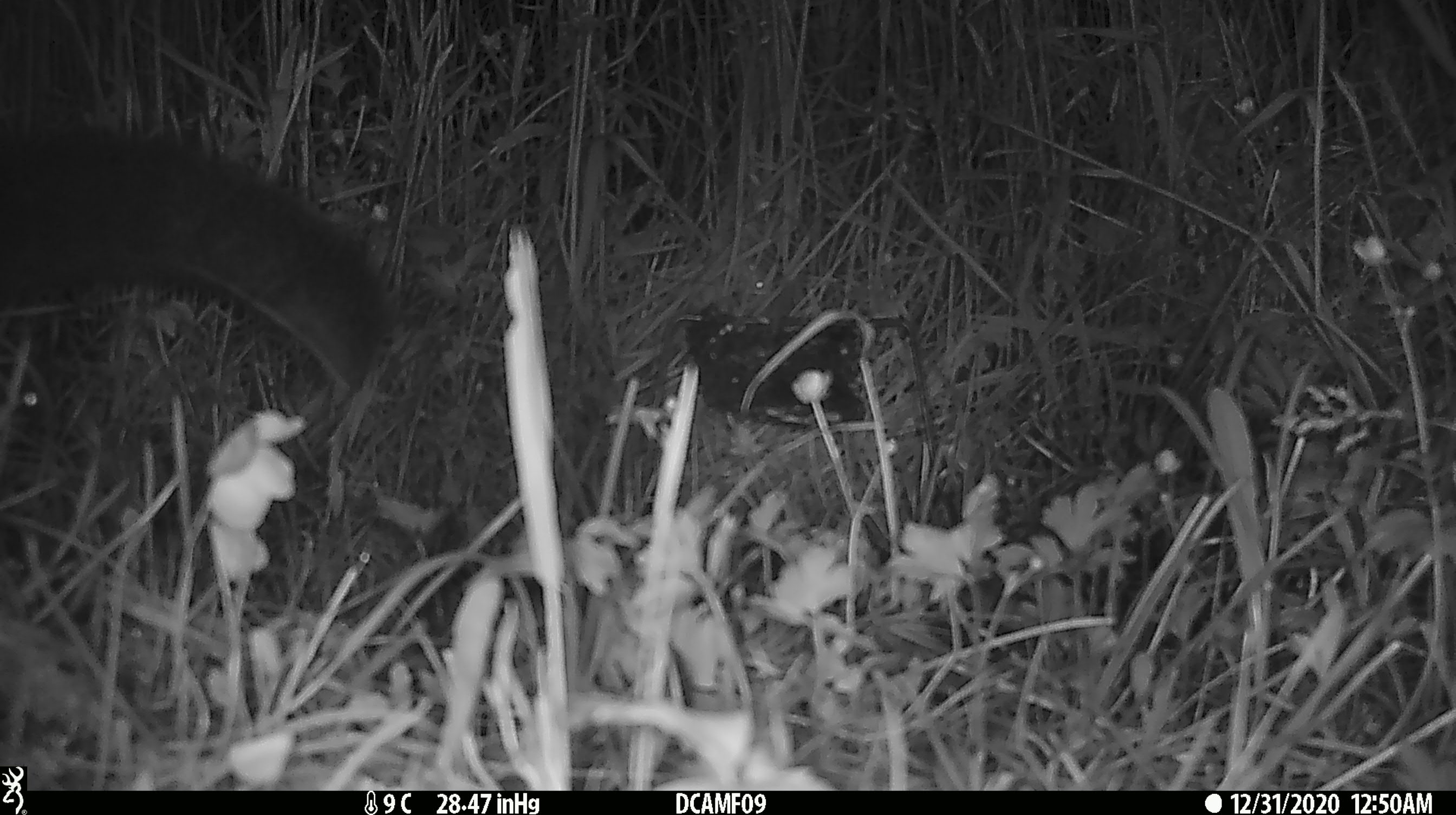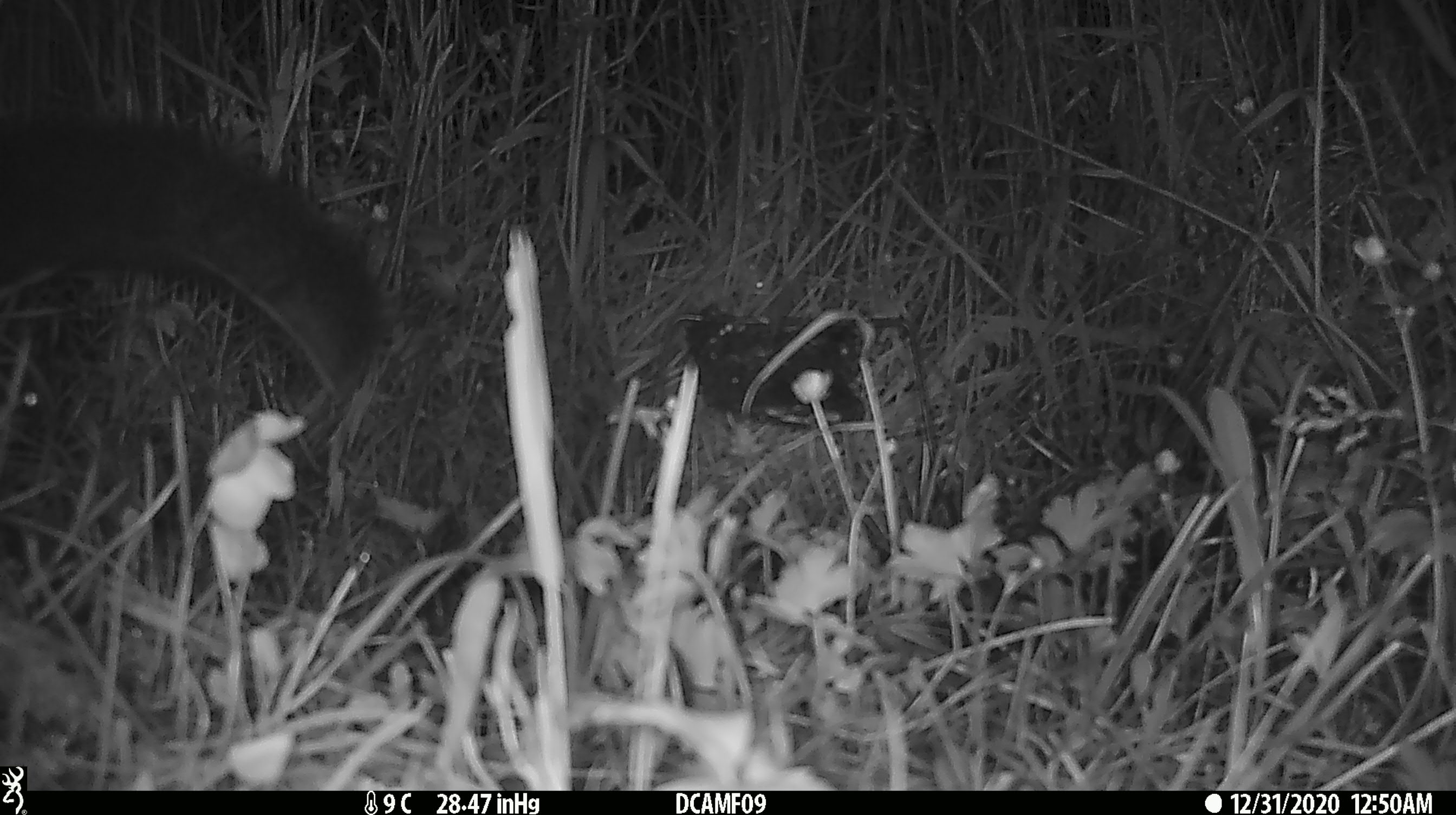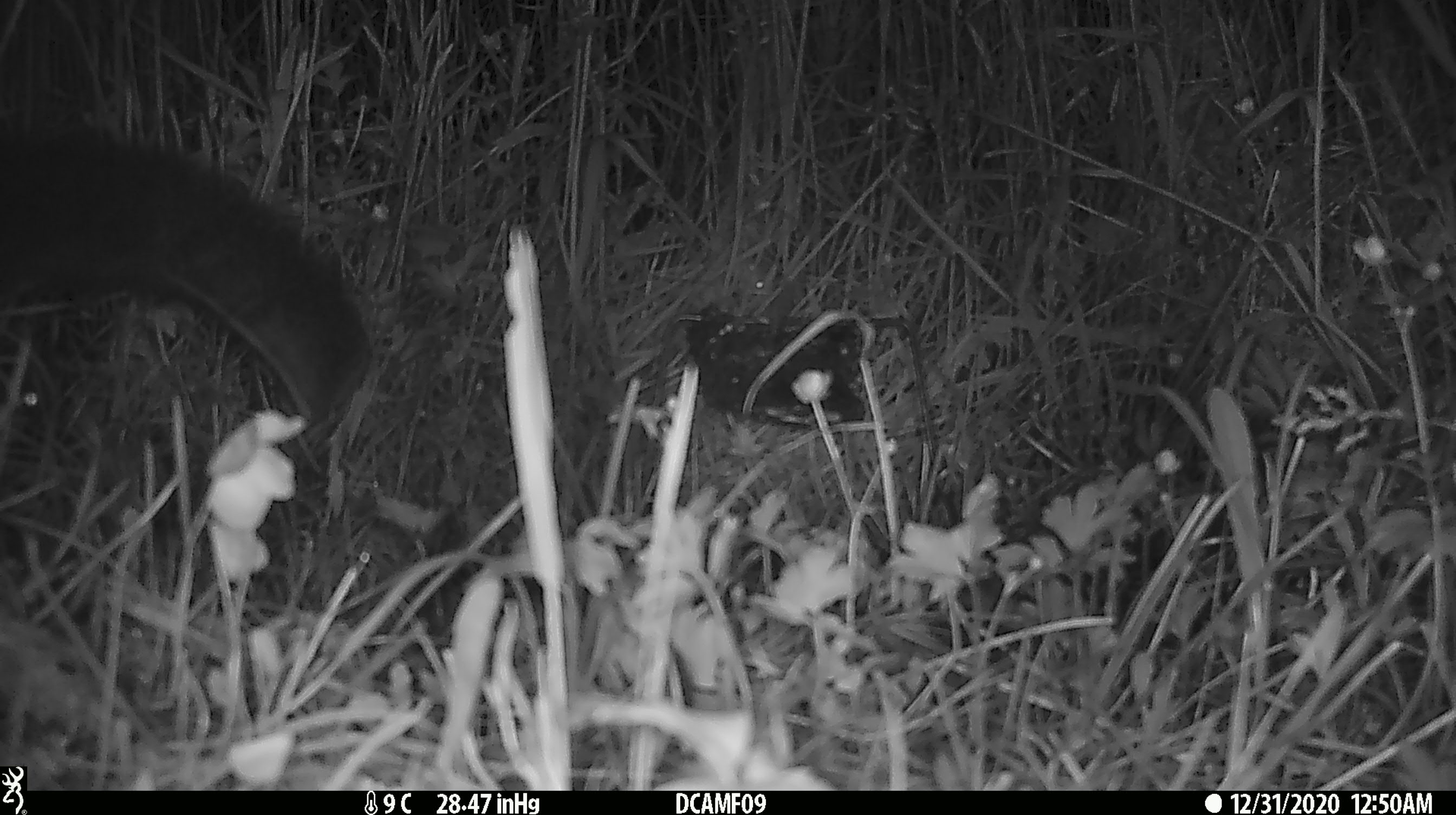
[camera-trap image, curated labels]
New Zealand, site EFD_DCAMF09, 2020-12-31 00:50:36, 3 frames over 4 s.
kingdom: Animalia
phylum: Chordata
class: Mammalia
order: Diprotodontia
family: Phalangeridae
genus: Trichosurus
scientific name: Trichosurus vulpecula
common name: common brushtail possum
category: possum